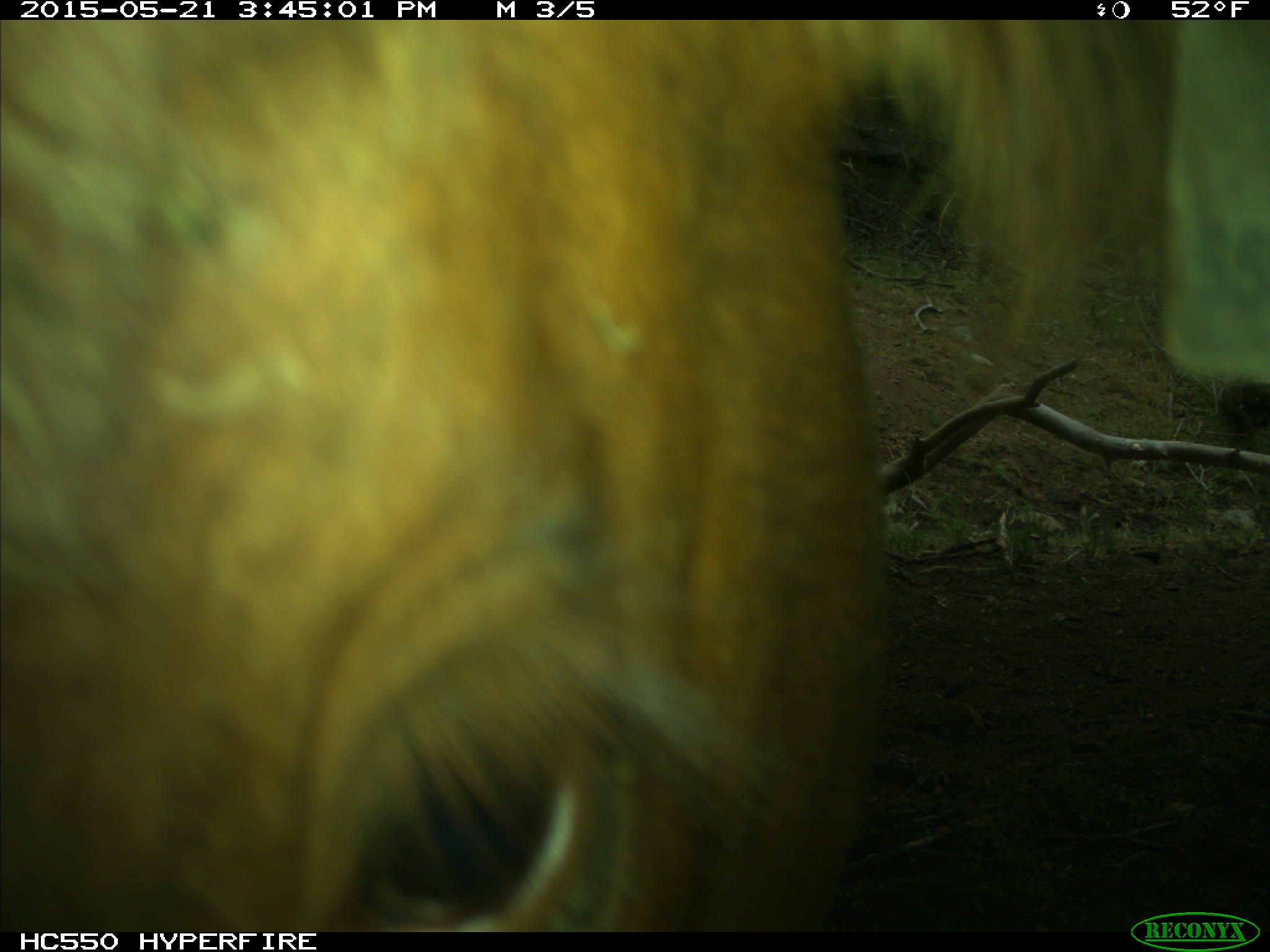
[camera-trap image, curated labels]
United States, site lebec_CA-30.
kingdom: Animalia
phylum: Chordata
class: Mammalia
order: Artiodactyla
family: Bovidae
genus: Bos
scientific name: Bos taurus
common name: domestic cow